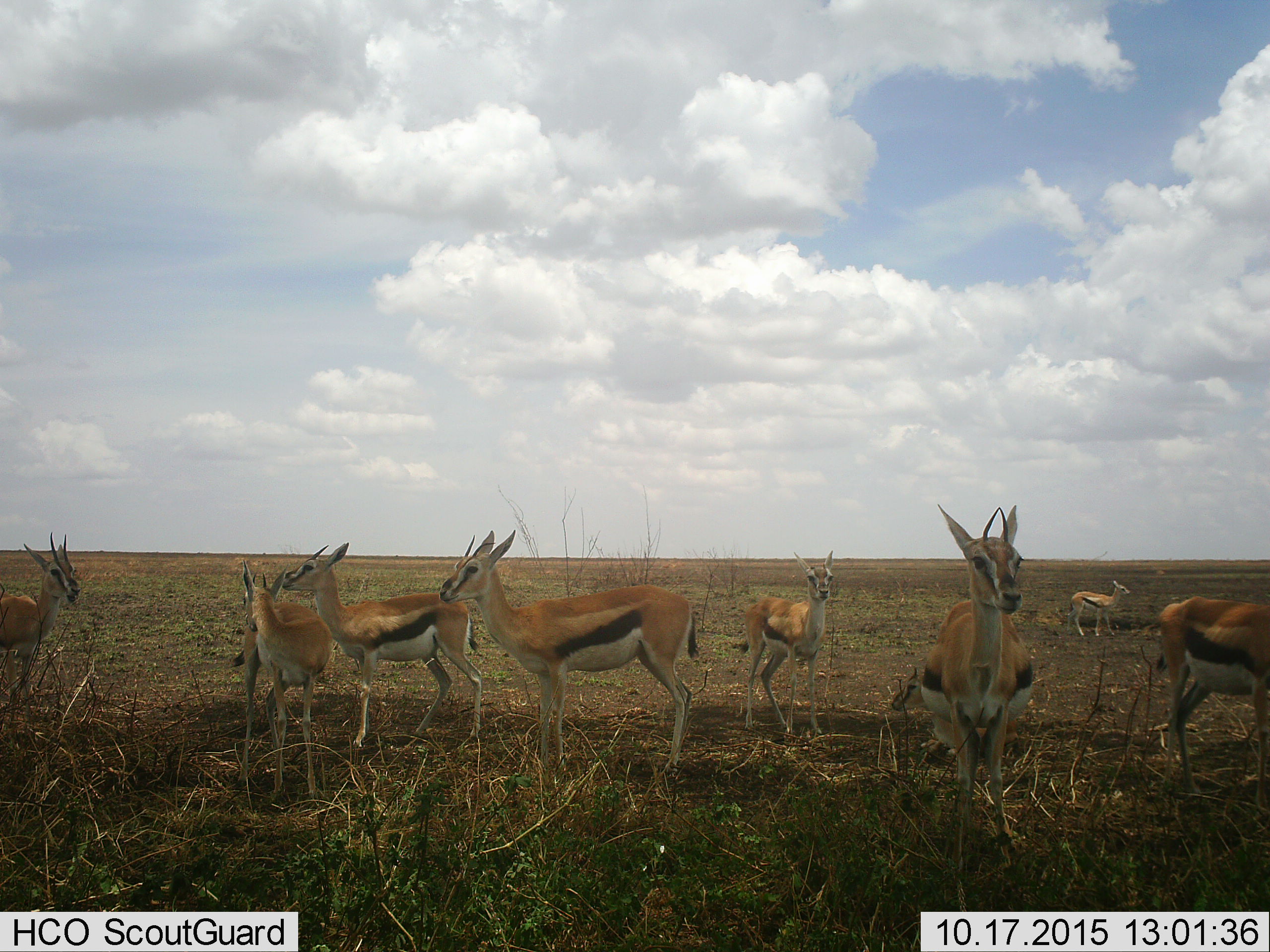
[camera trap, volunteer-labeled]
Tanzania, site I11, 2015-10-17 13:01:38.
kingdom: Animalia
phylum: Chordata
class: Mammalia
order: Artiodactyla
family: Bovidae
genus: Eudorcas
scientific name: Eudorcas thomsonii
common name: thomson's gazelle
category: gazellethomsons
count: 9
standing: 90%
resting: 10%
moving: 10%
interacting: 10%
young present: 20%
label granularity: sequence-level